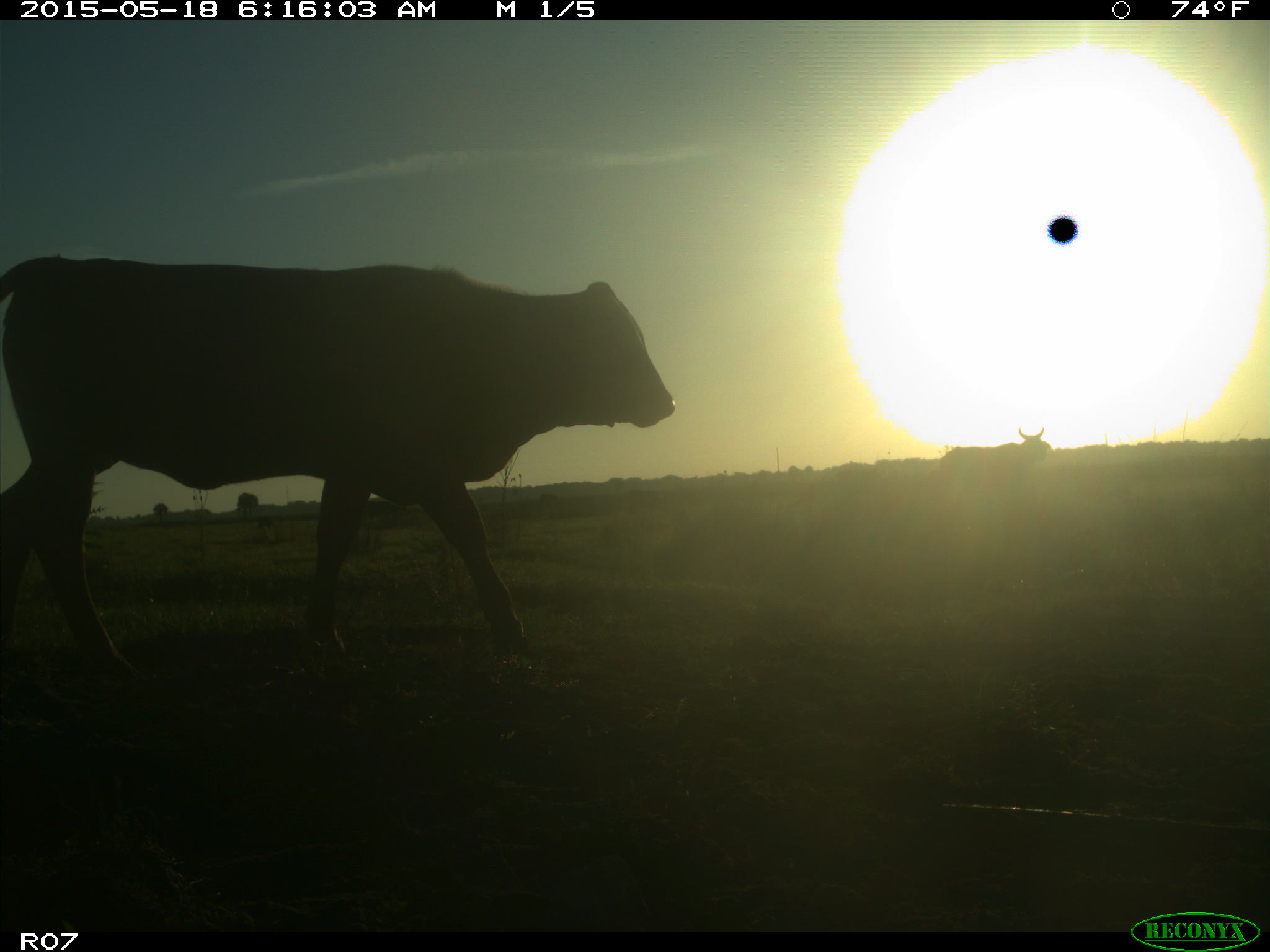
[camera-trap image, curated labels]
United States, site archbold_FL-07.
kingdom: Animalia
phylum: Chordata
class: Mammalia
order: Artiodactyla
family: Bovidae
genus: Bos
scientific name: Bos taurus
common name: domestic cow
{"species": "Bos taurus (domestic cow)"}